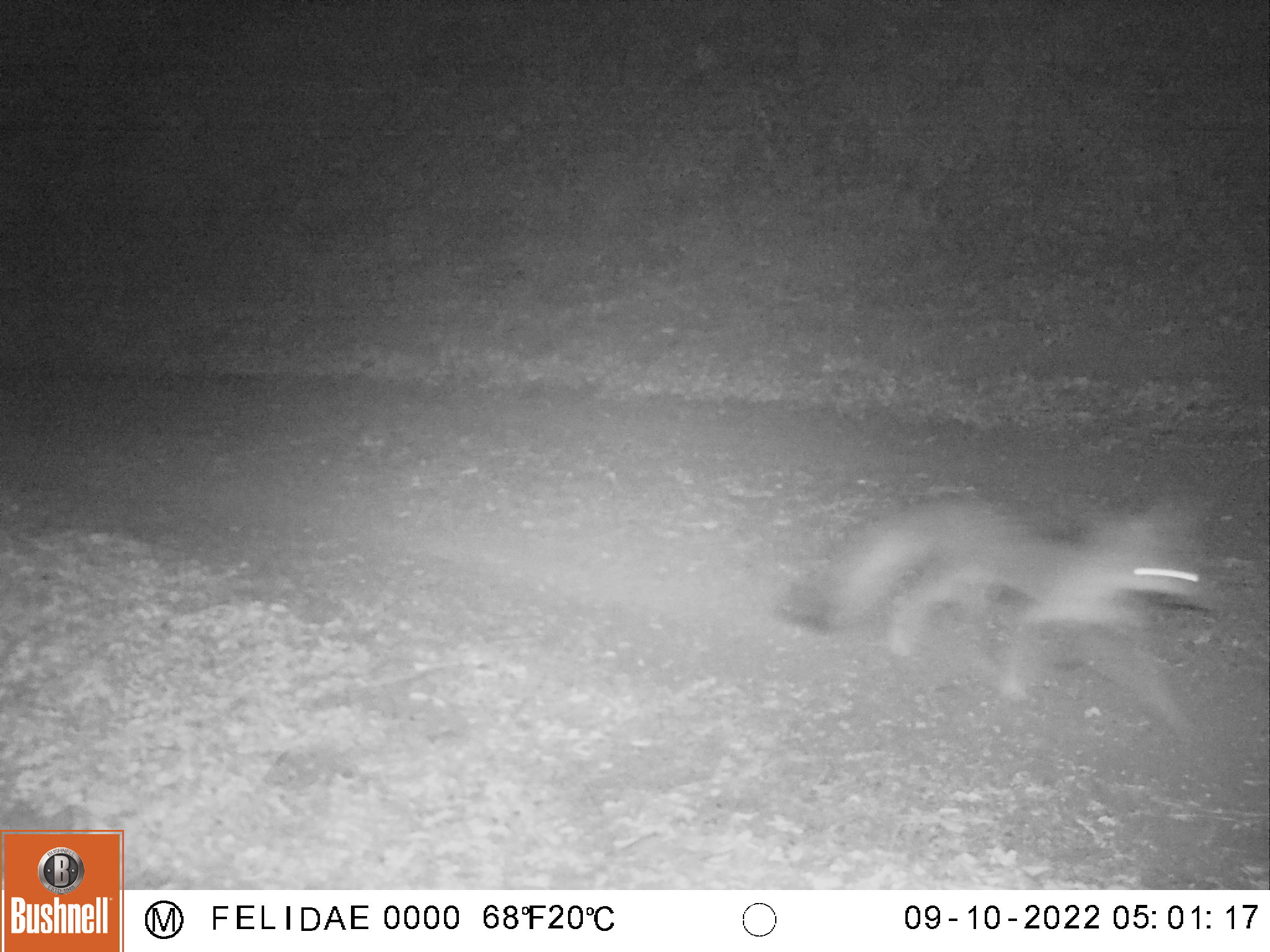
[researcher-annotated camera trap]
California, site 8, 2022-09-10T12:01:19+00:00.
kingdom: Animalia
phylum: Chordata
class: Mammalia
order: Carnivora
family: Canidae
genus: Urocyon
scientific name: Urocyon cinereoargenteus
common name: gray fox